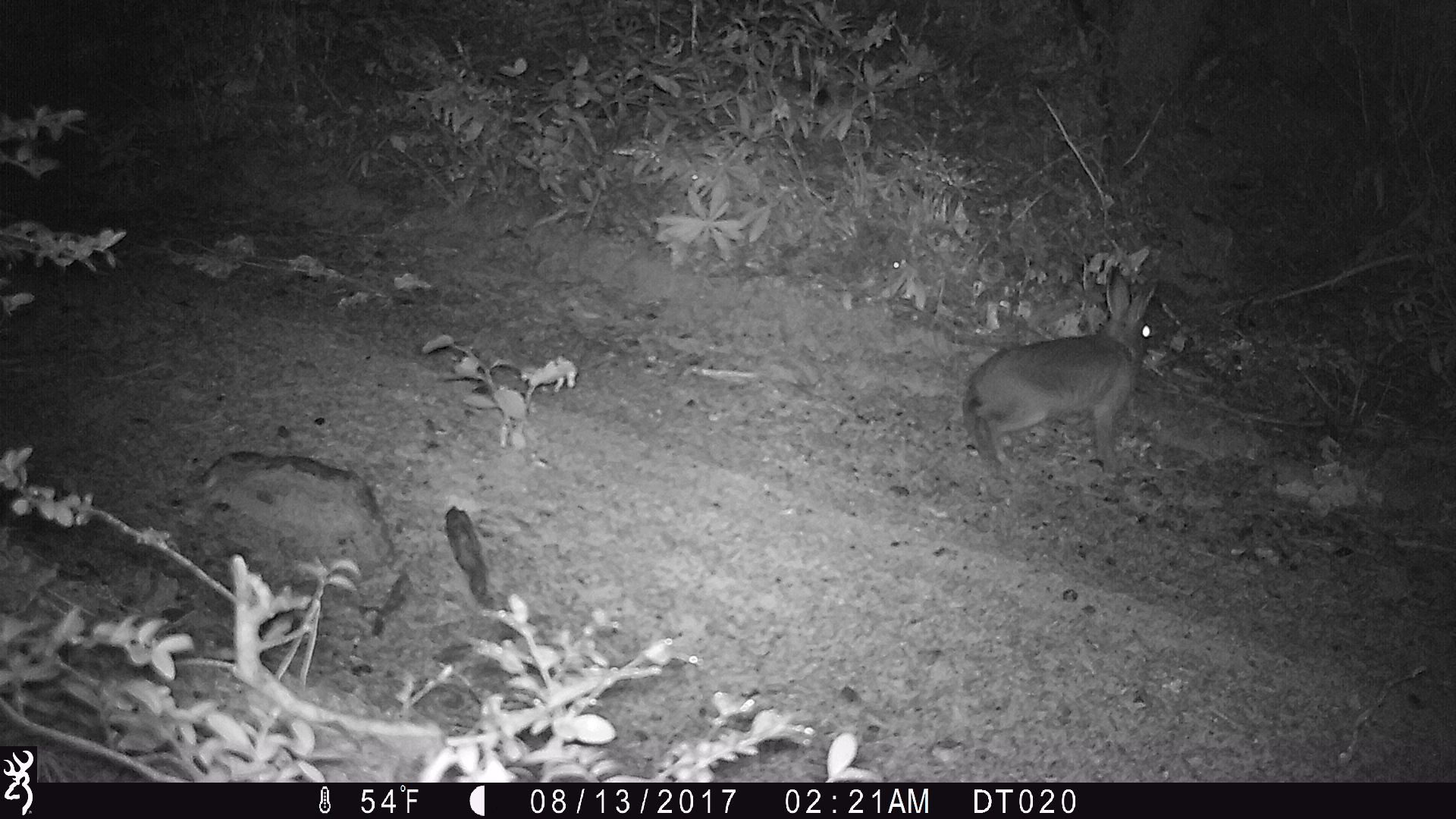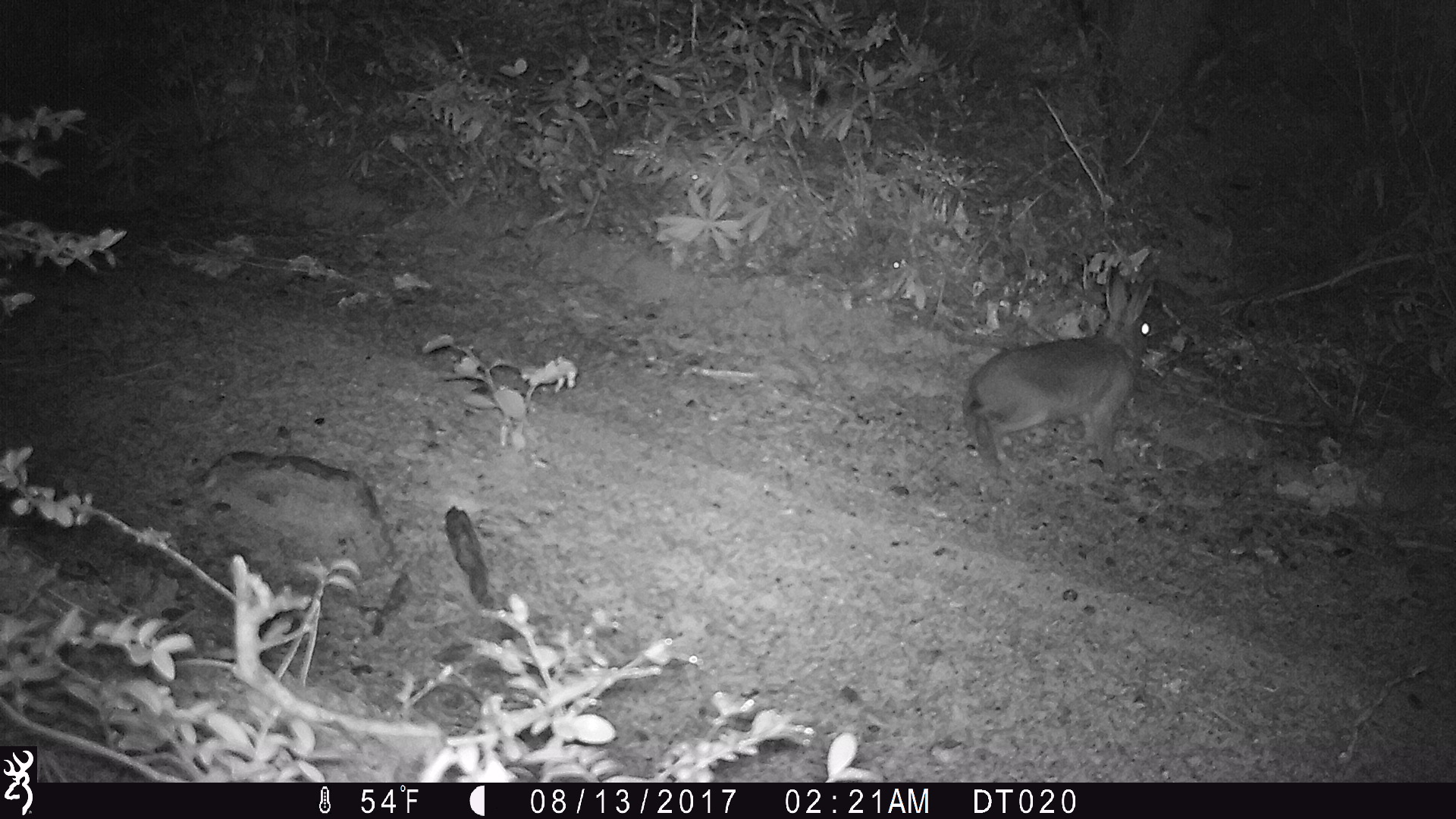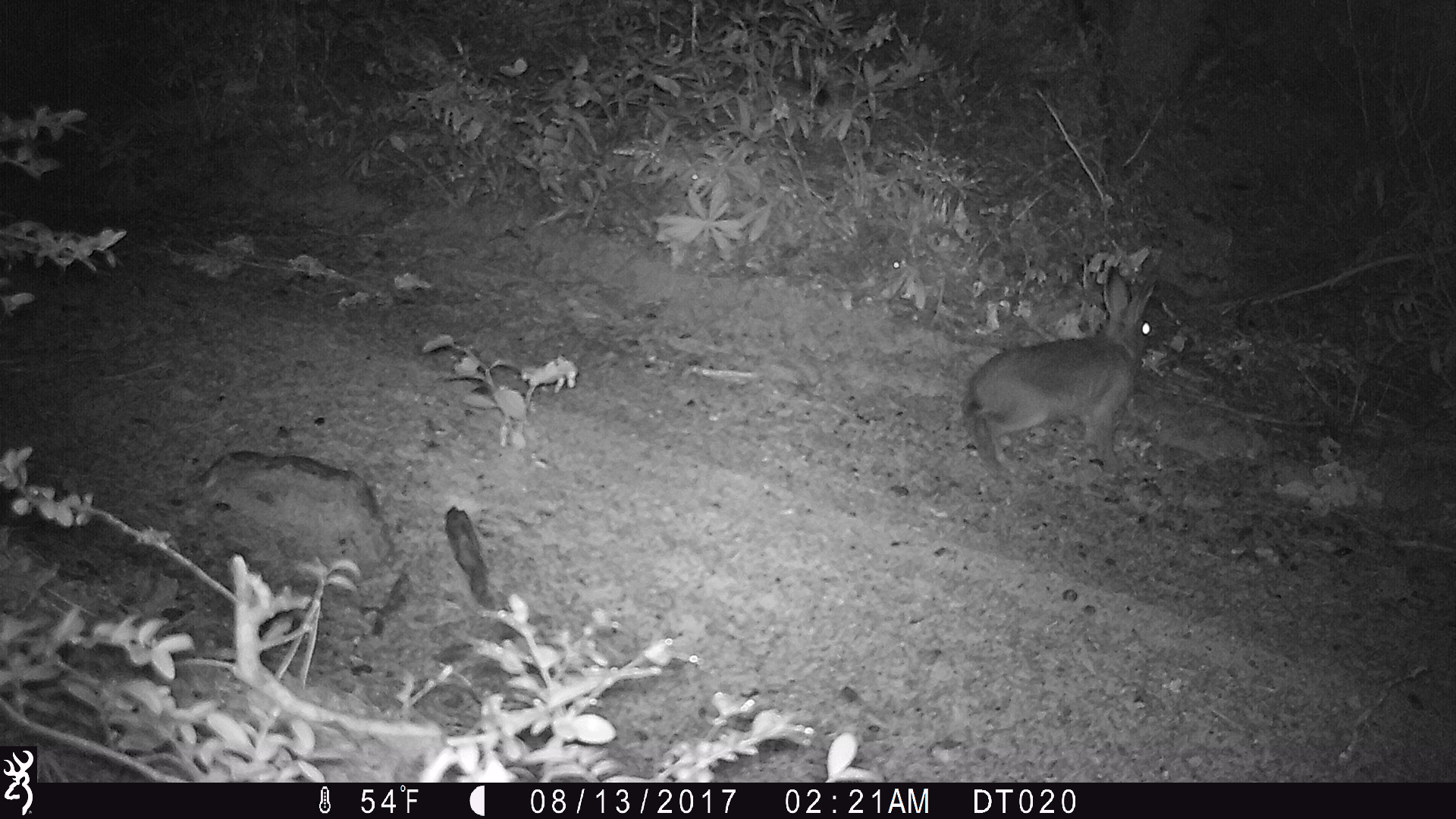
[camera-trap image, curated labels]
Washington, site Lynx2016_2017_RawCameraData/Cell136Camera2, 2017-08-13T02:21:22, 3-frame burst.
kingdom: Animalia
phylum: Chordata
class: Mammalia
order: Lagomorpha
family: Leporidae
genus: Lepus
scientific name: Lepus americanus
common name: snowshoe hare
Lepus americanus (snowshoe hare). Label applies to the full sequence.